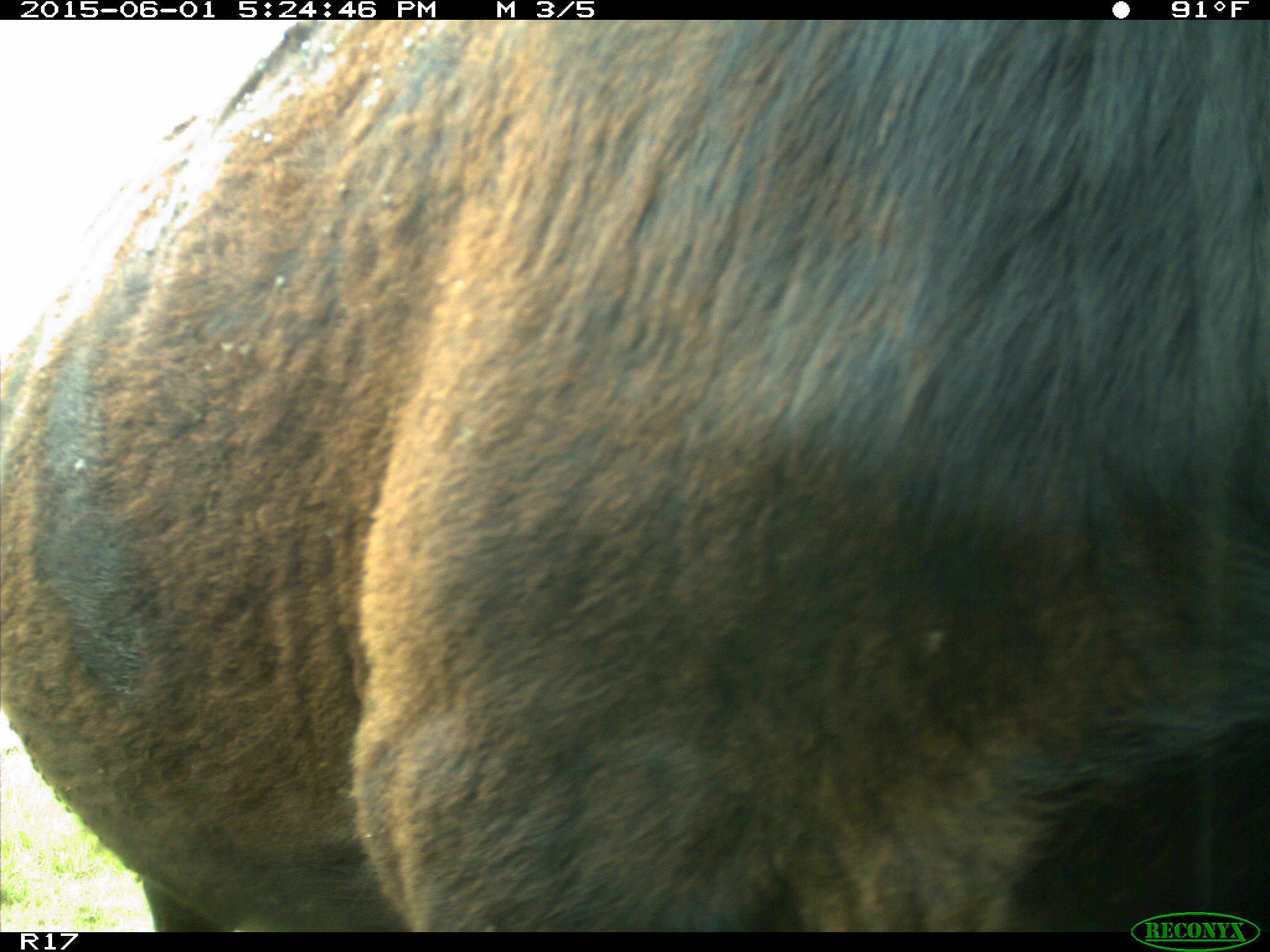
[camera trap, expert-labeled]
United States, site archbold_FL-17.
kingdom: Animalia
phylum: Chordata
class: Mammalia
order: Artiodactyla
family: Bovidae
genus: Bos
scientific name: Bos taurus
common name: domestic cow